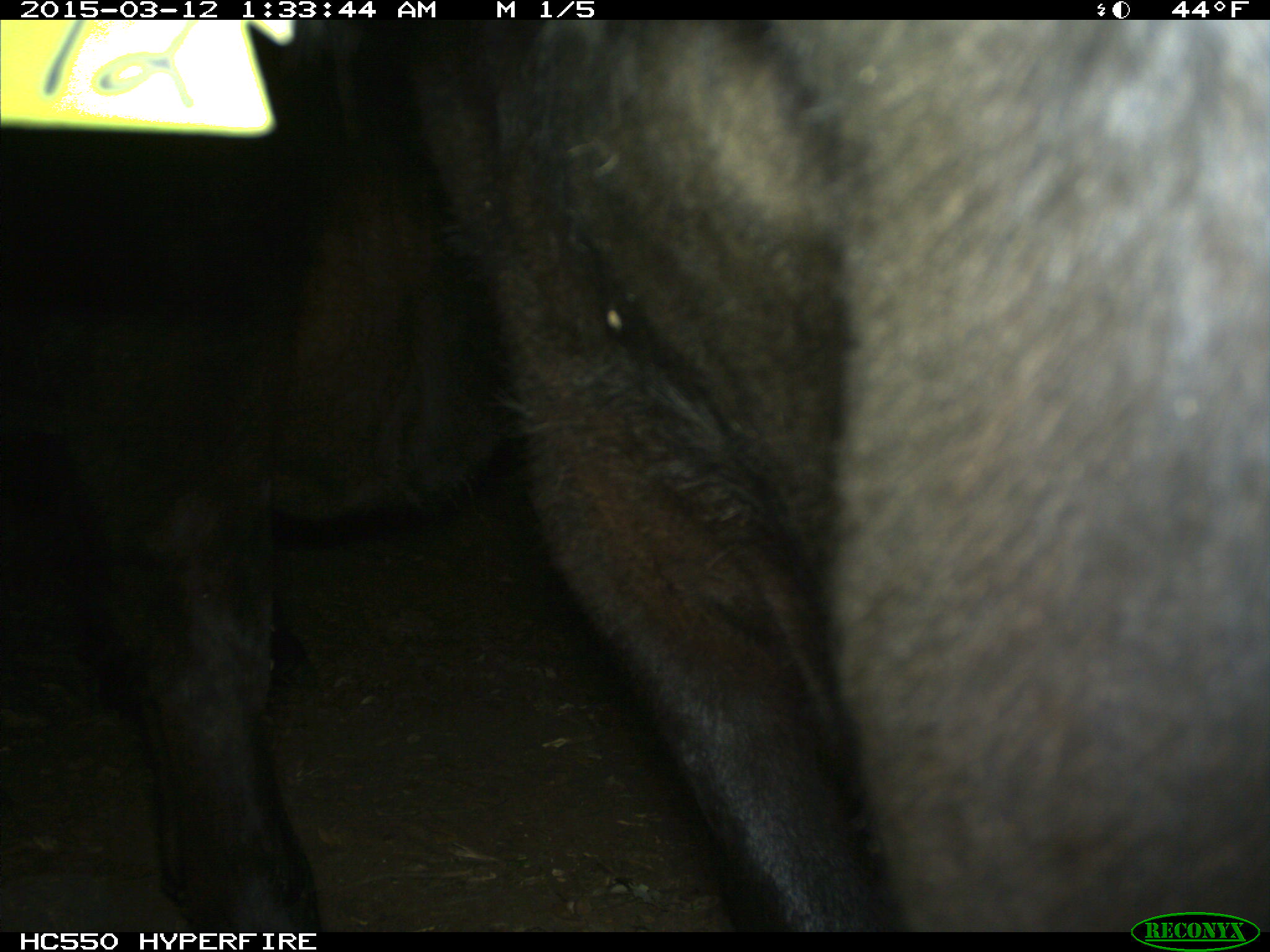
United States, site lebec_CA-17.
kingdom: Animalia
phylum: Chordata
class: Mammalia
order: Artiodactyla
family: Bovidae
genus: Bos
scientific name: Bos taurus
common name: domestic cow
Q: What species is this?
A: Bos taurus (domestic cow).